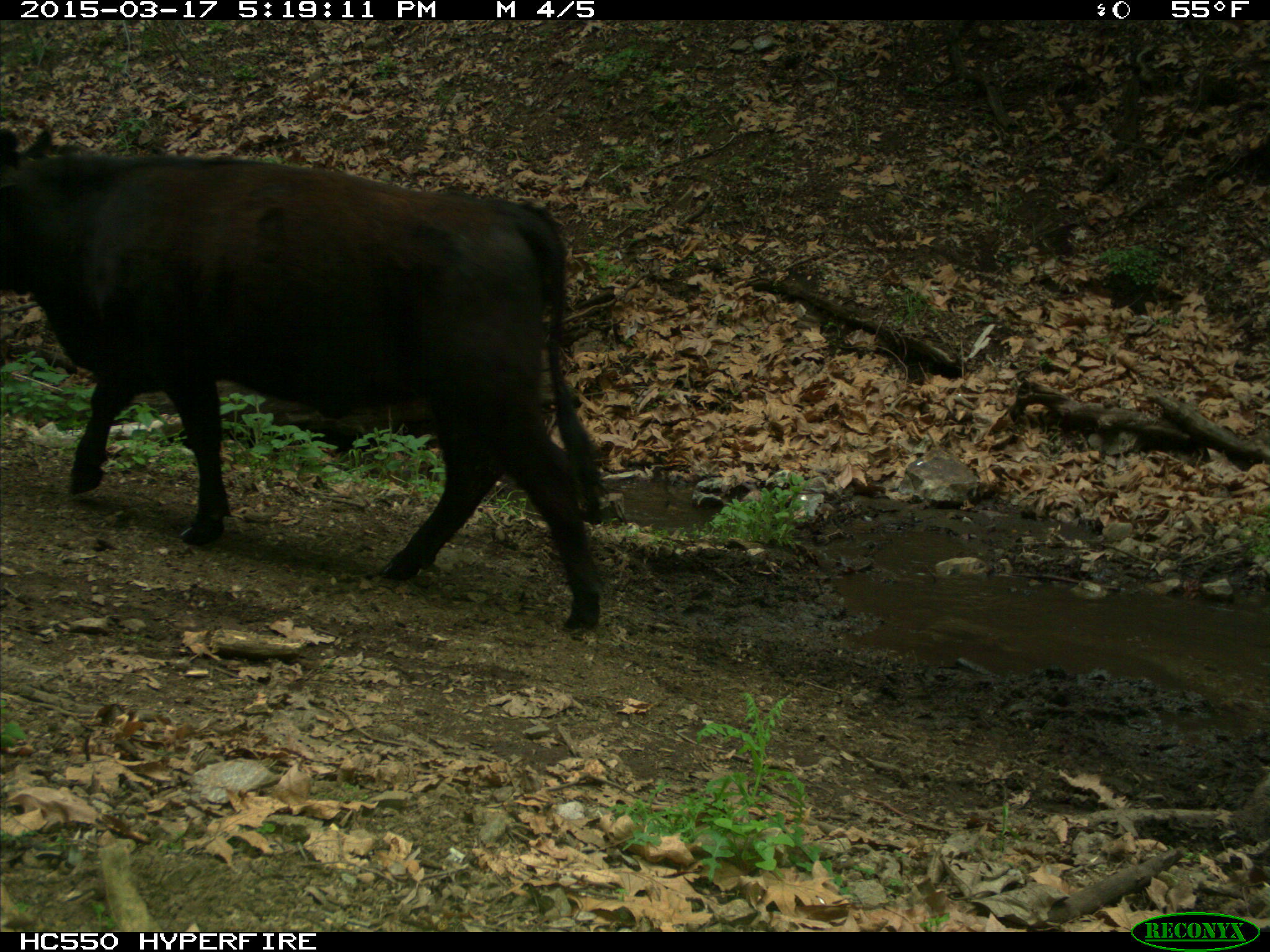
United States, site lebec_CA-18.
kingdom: Animalia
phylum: Chordata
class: Mammalia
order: Artiodactyla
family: Bovidae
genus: Bos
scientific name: Bos taurus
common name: domestic cow